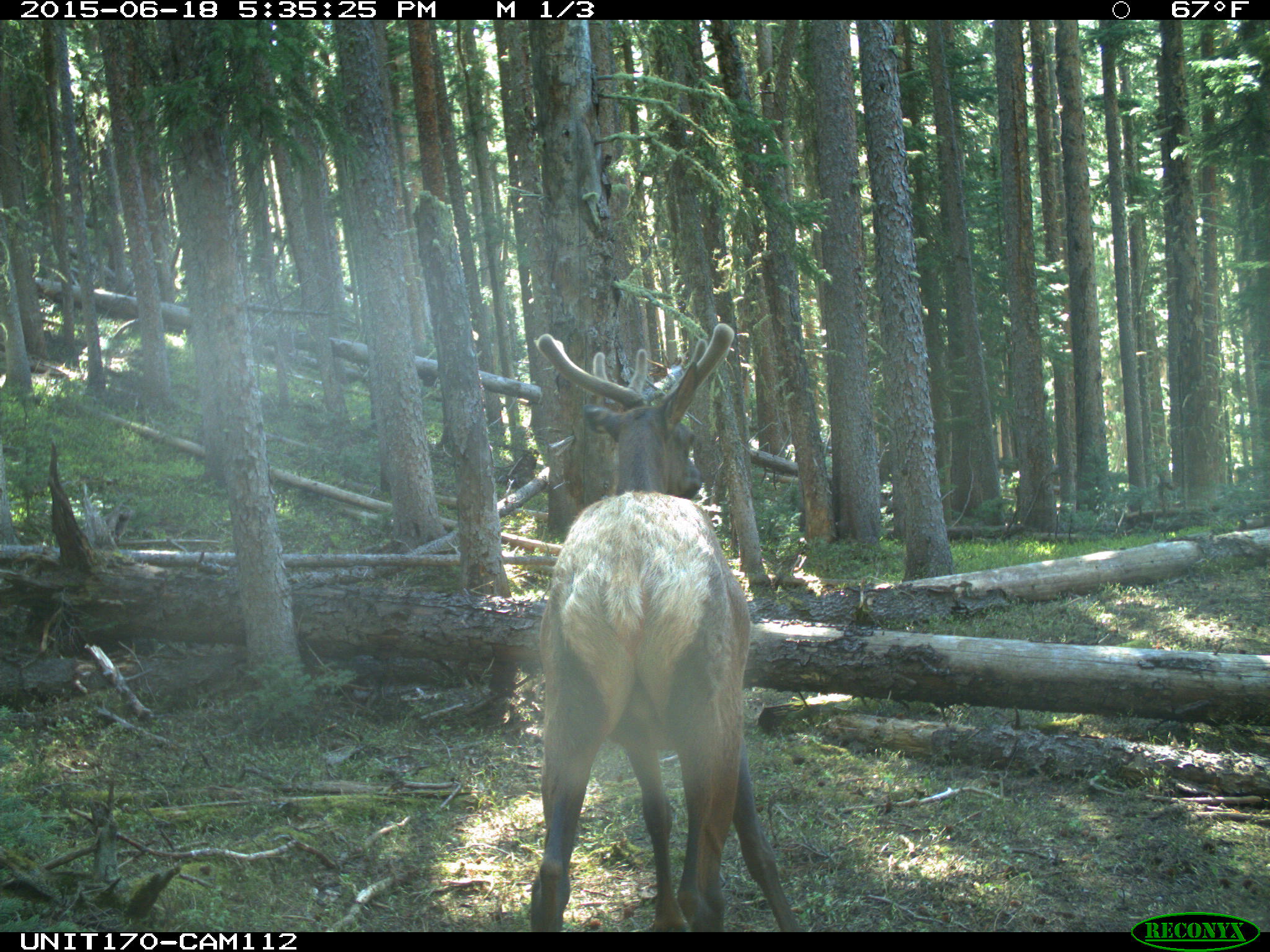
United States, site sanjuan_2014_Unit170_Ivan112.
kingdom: Animalia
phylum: Chordata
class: Mammalia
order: Artiodactyla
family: Cervidae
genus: Cervus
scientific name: Cervus elaphus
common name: red deer